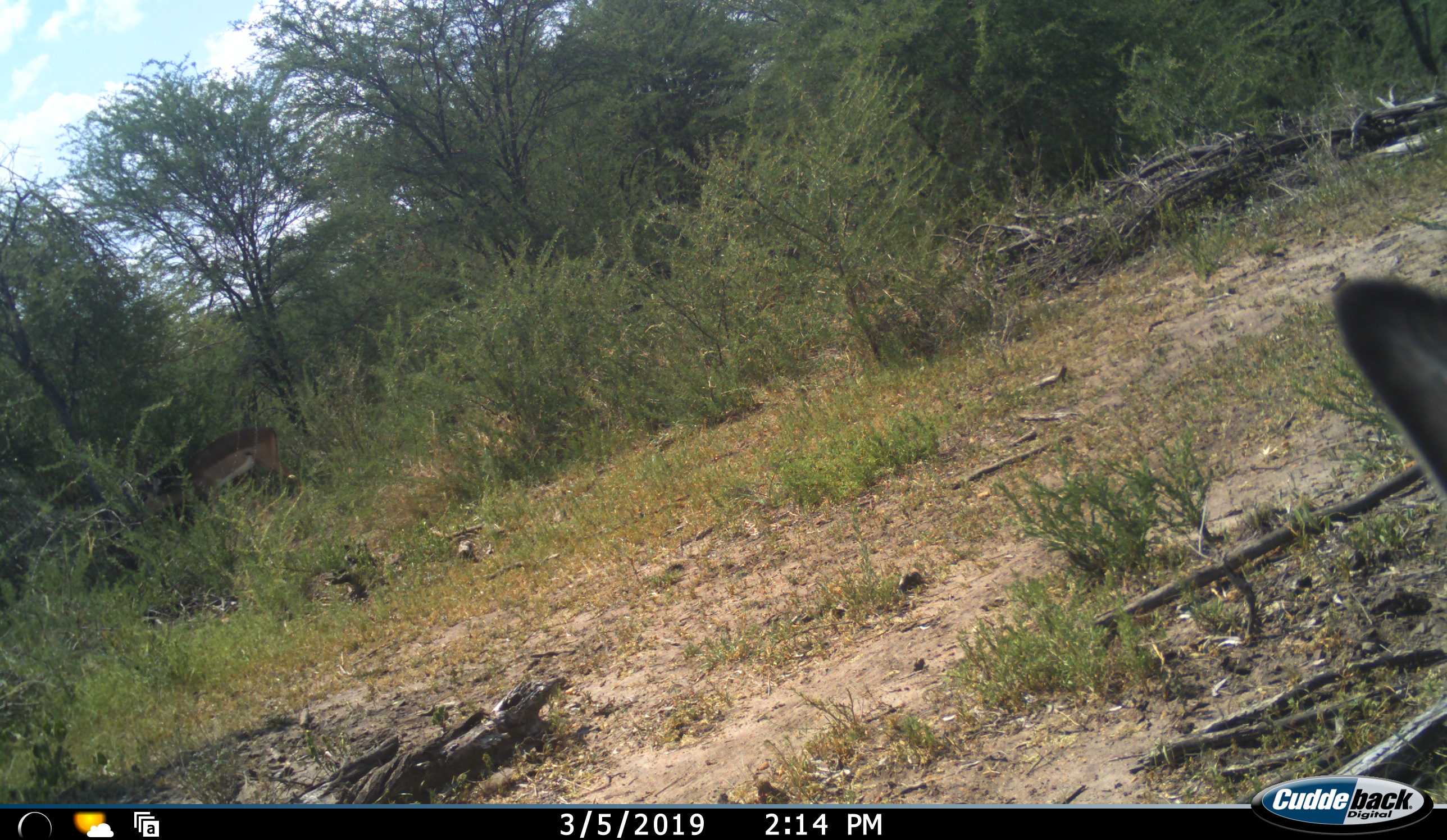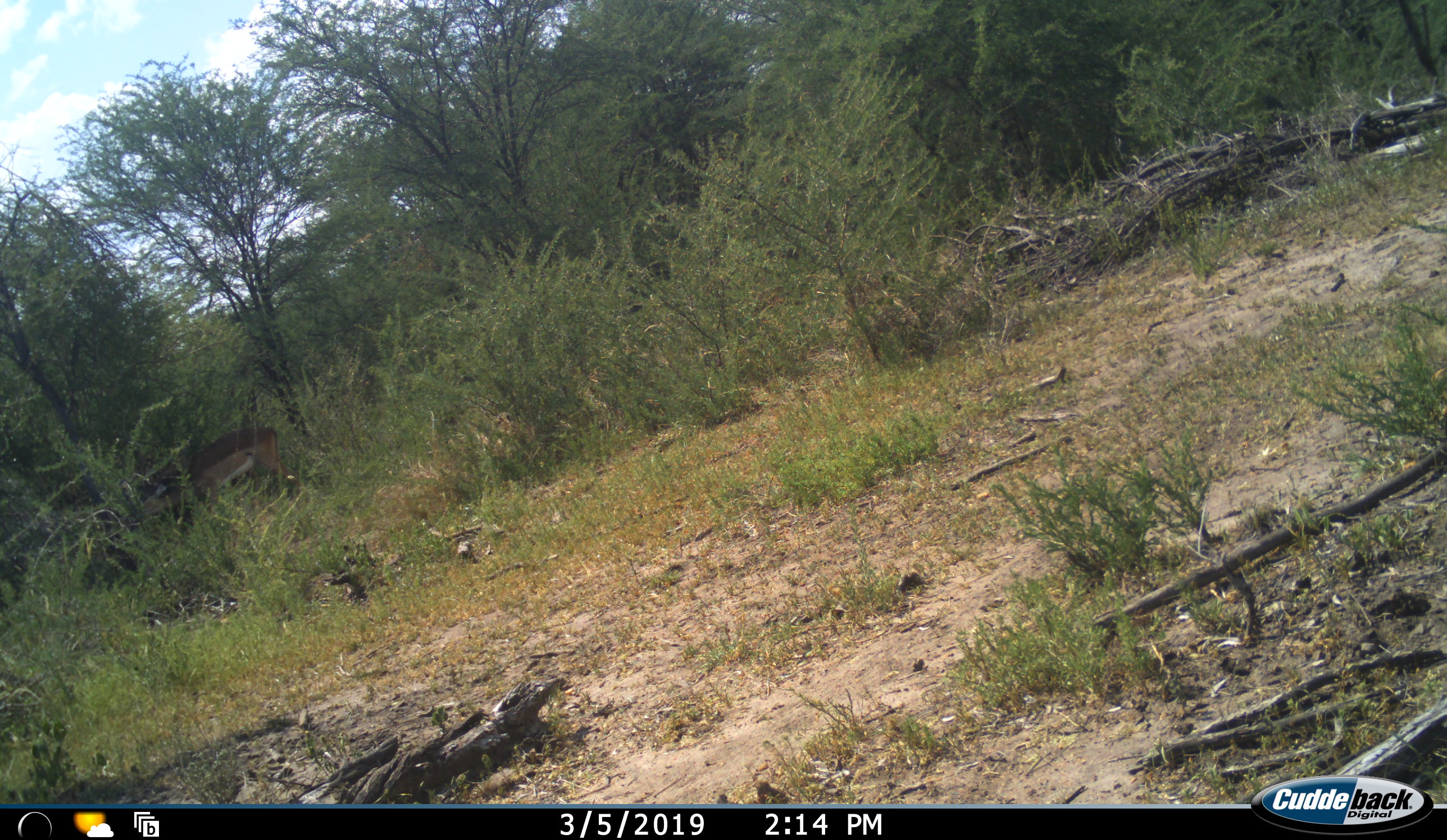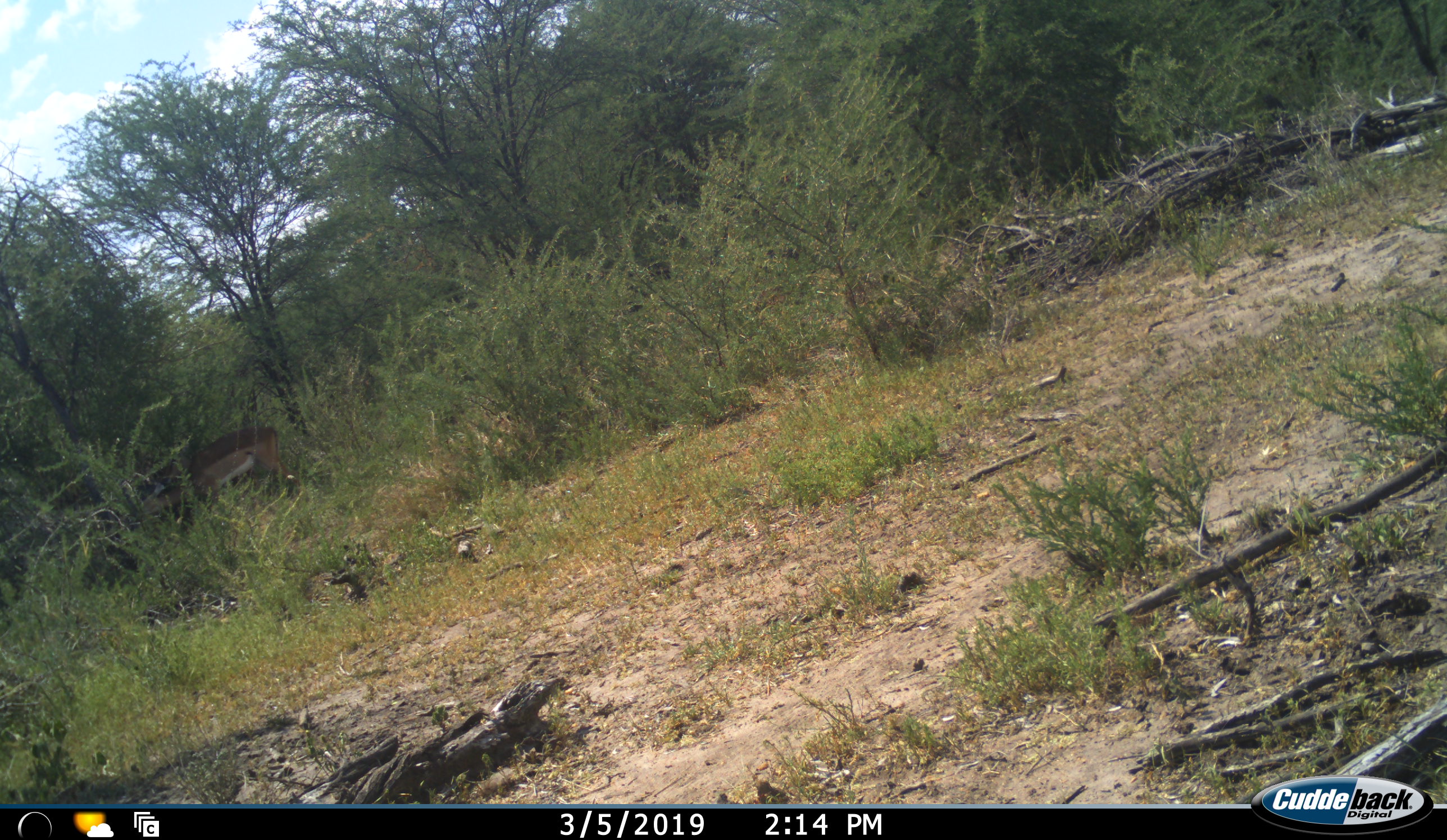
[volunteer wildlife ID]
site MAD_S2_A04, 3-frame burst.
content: unidentified animal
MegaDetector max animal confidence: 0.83